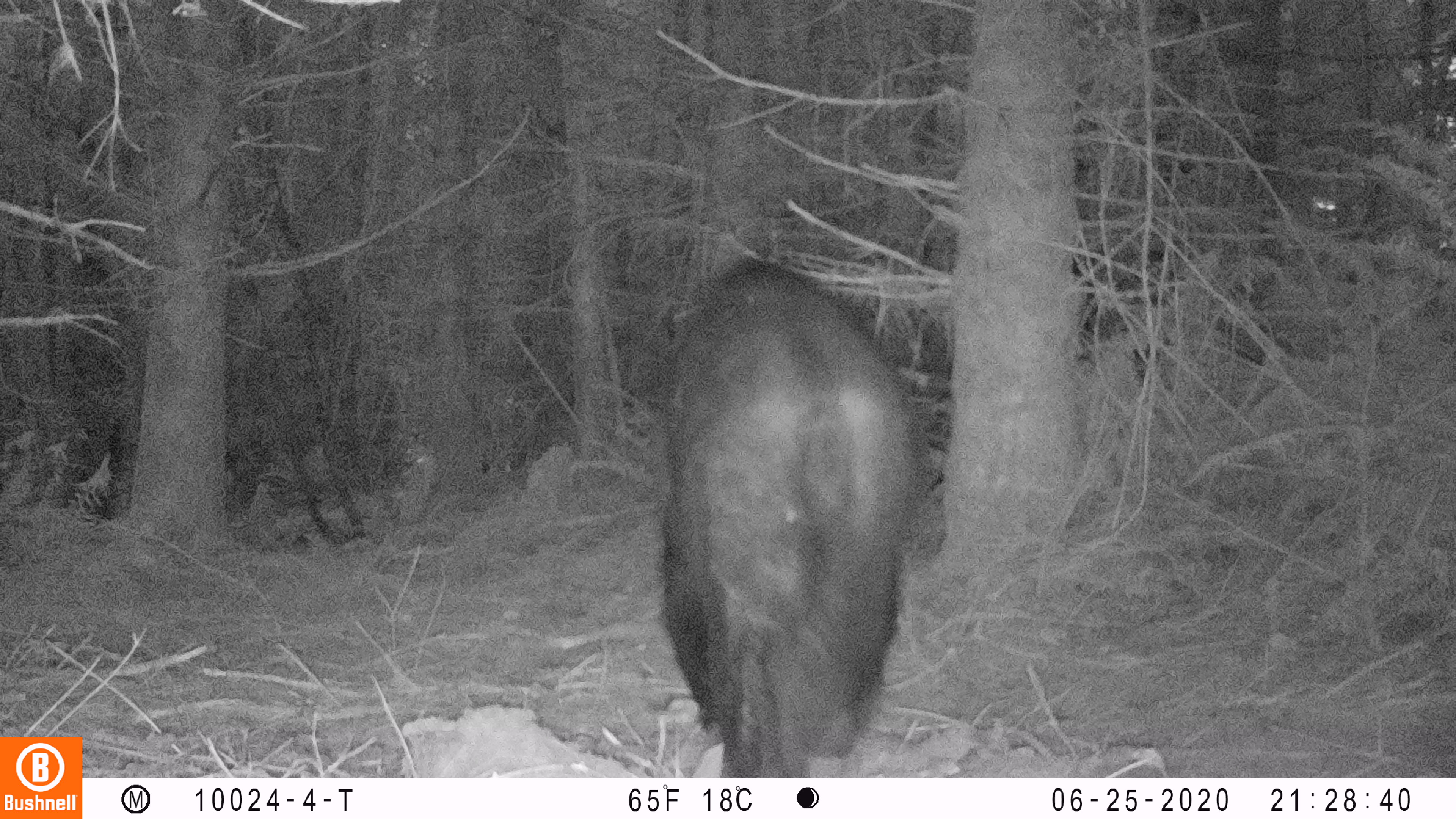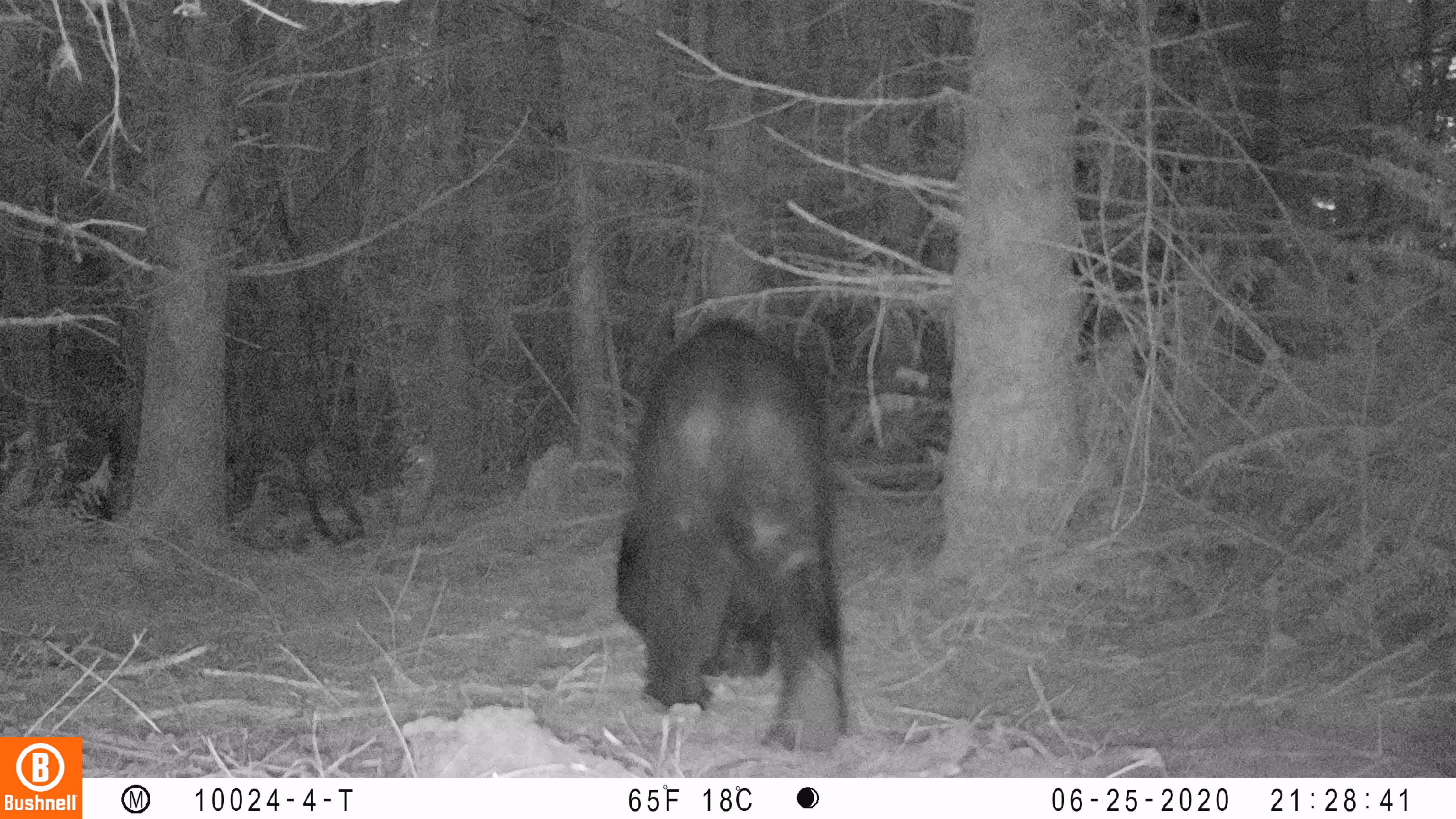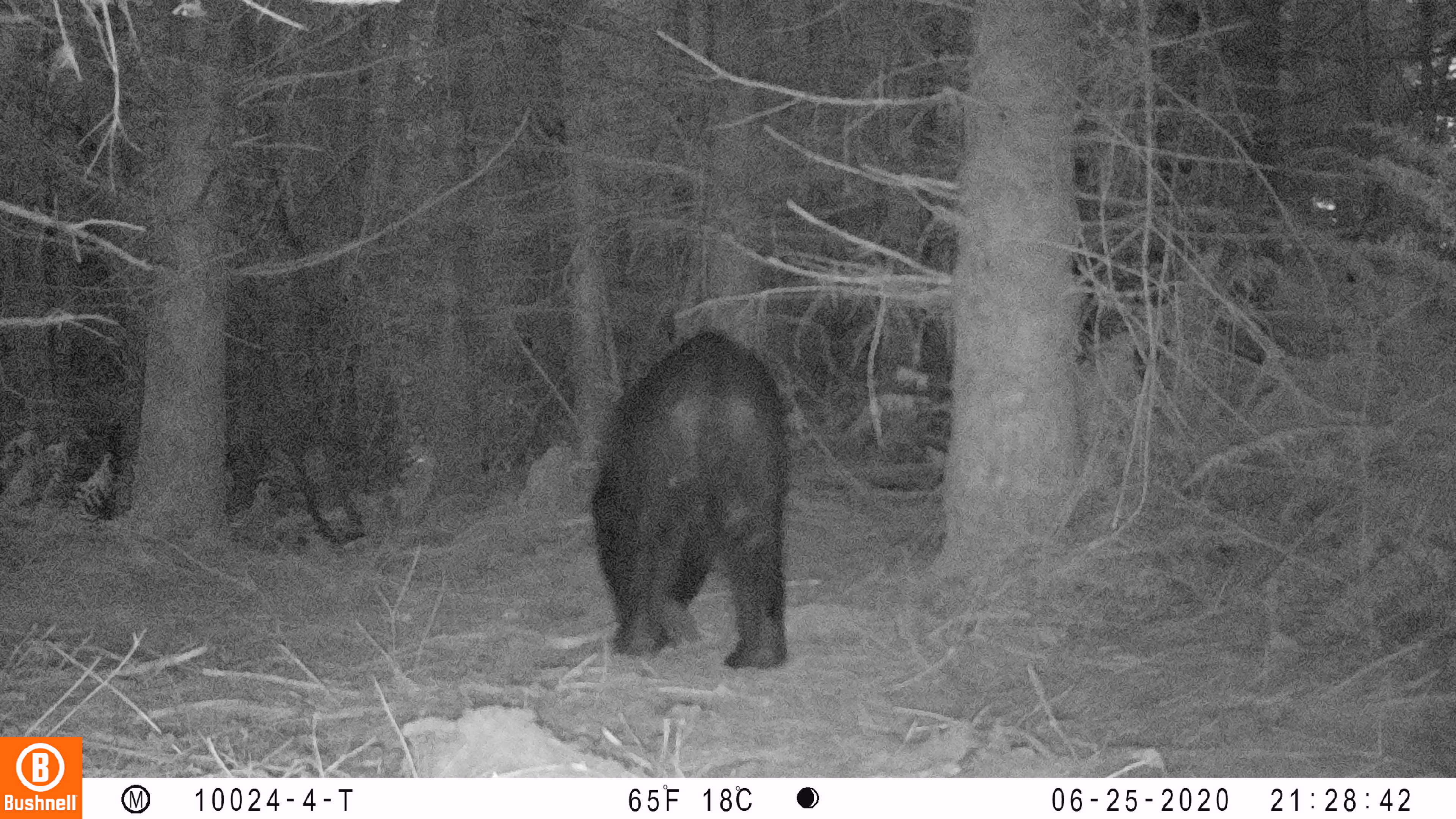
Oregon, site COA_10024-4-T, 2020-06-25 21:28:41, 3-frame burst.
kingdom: Animalia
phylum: Chordata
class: Mammalia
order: Carnivora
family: Ursidae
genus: Ursus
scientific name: Ursus americanus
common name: american black bear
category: black bear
Black bear (american black bear) (Ursus americanus).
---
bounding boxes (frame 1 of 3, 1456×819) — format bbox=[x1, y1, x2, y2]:
black bear: bbox=[649, 249, 919, 768]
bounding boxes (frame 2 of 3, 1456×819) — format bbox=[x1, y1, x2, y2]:
black bear: bbox=[607, 314, 856, 760]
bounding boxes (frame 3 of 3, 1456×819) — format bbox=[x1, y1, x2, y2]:
black bear: bbox=[586, 326, 801, 689]